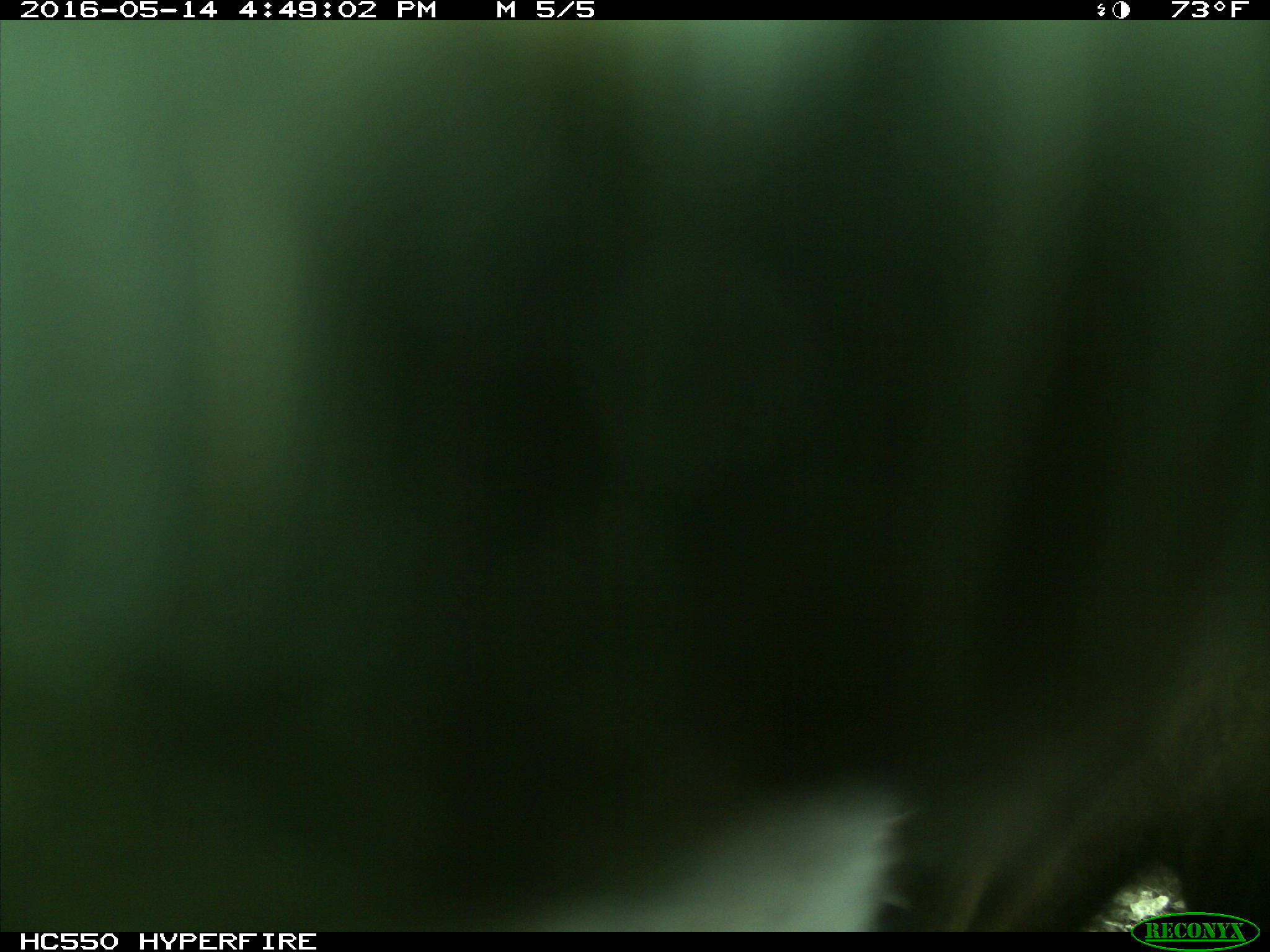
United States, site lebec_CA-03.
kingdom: Animalia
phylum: Chordata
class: Mammalia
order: Artiodactyla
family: Bovidae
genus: Bos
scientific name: Bos taurus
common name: domestic cow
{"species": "Bos taurus (domestic cow)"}